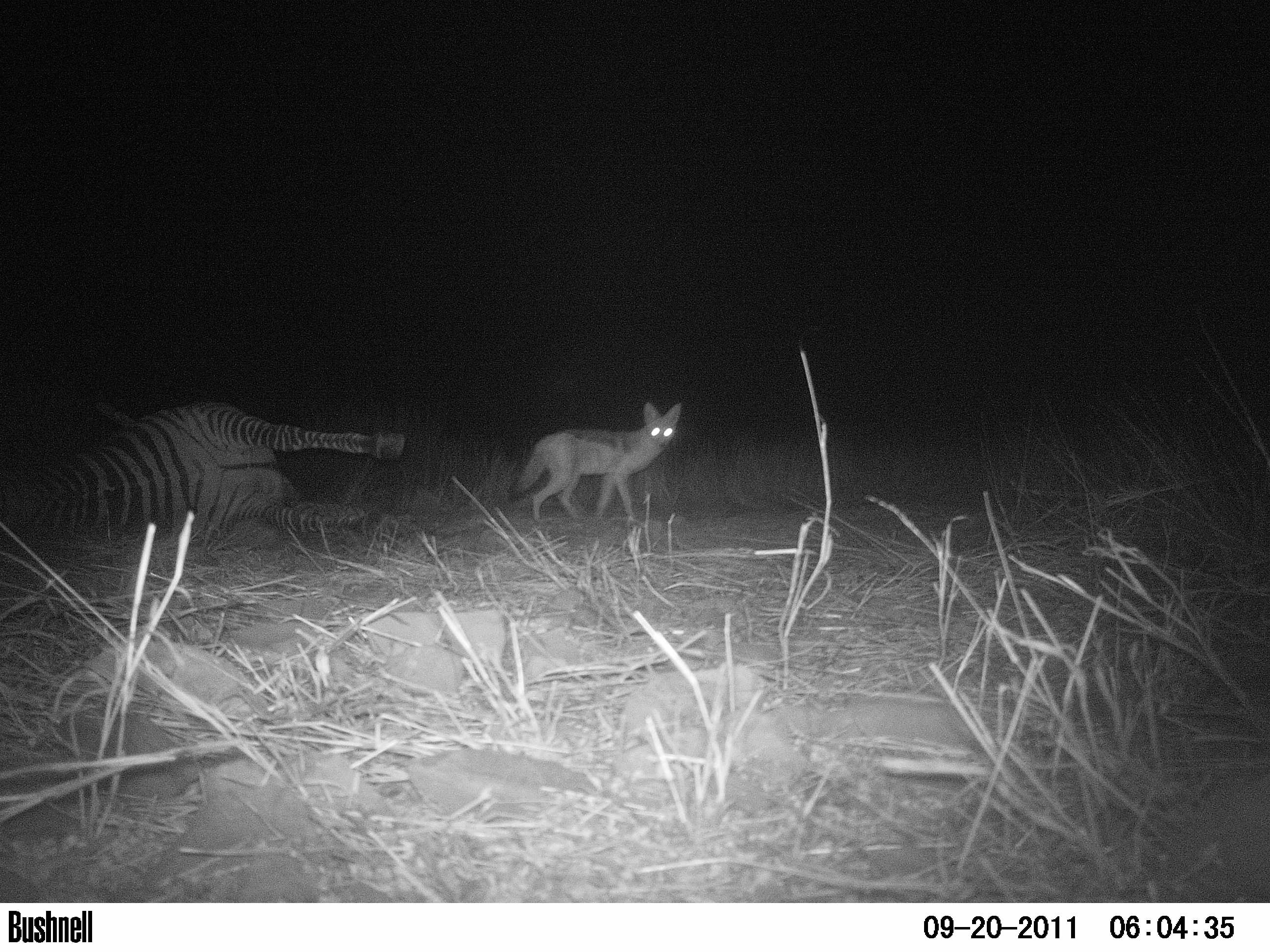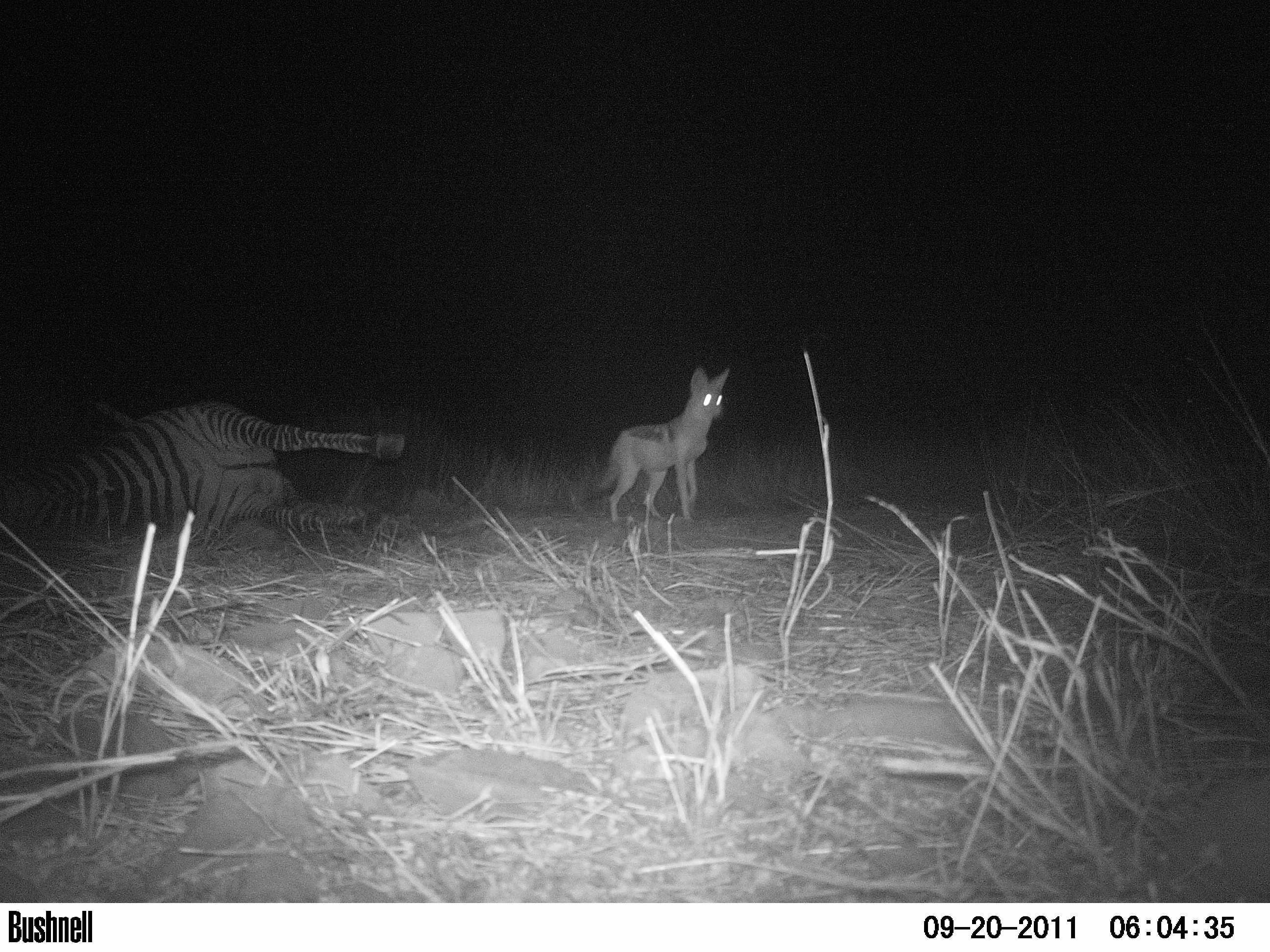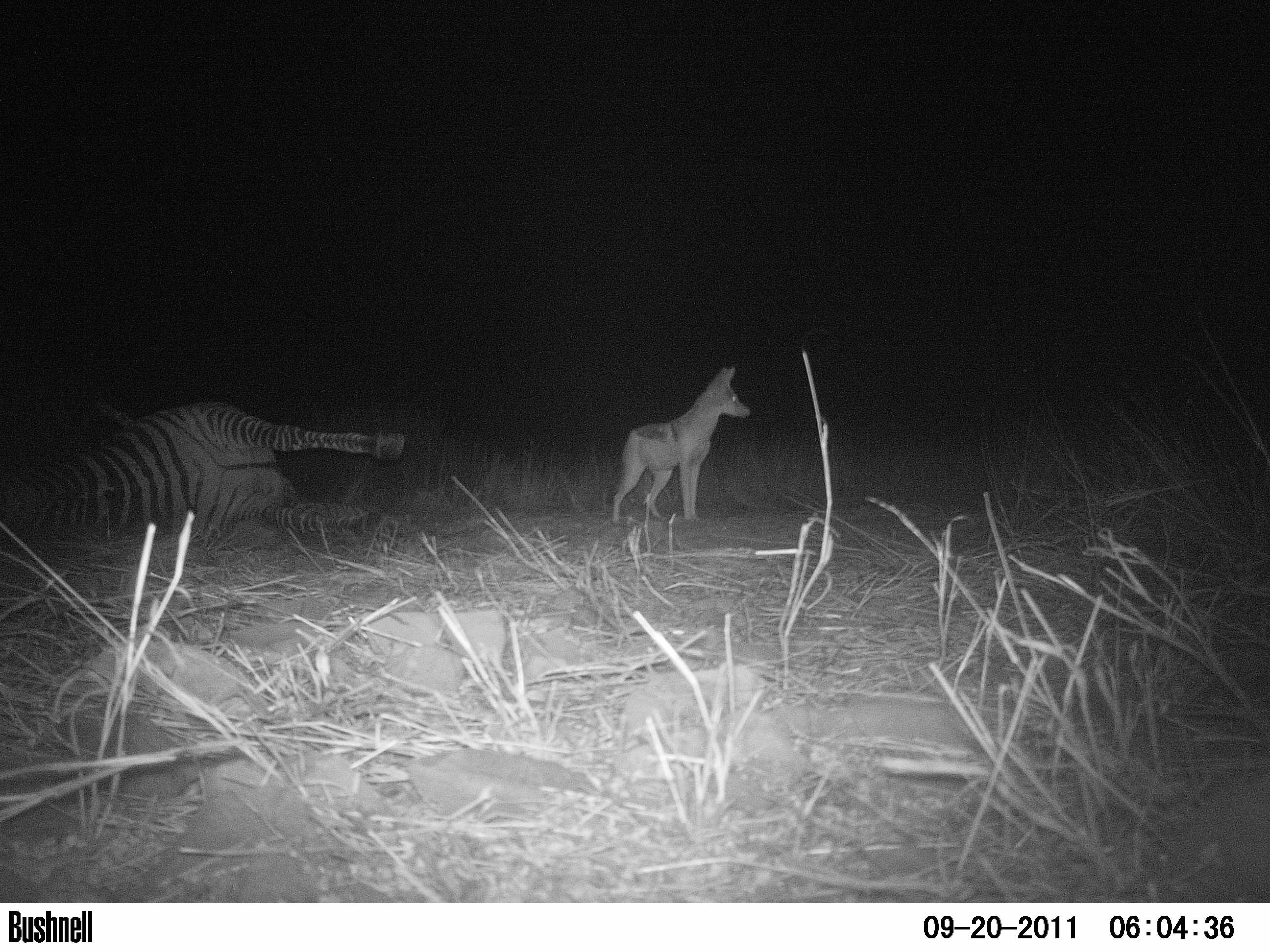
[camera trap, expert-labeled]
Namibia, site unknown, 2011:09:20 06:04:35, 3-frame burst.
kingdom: Animalia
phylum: Chordata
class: Mammalia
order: Carnivora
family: Canidae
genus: Lupulella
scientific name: Lupulella mesomelas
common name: black-backed jackal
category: canis mesomelas